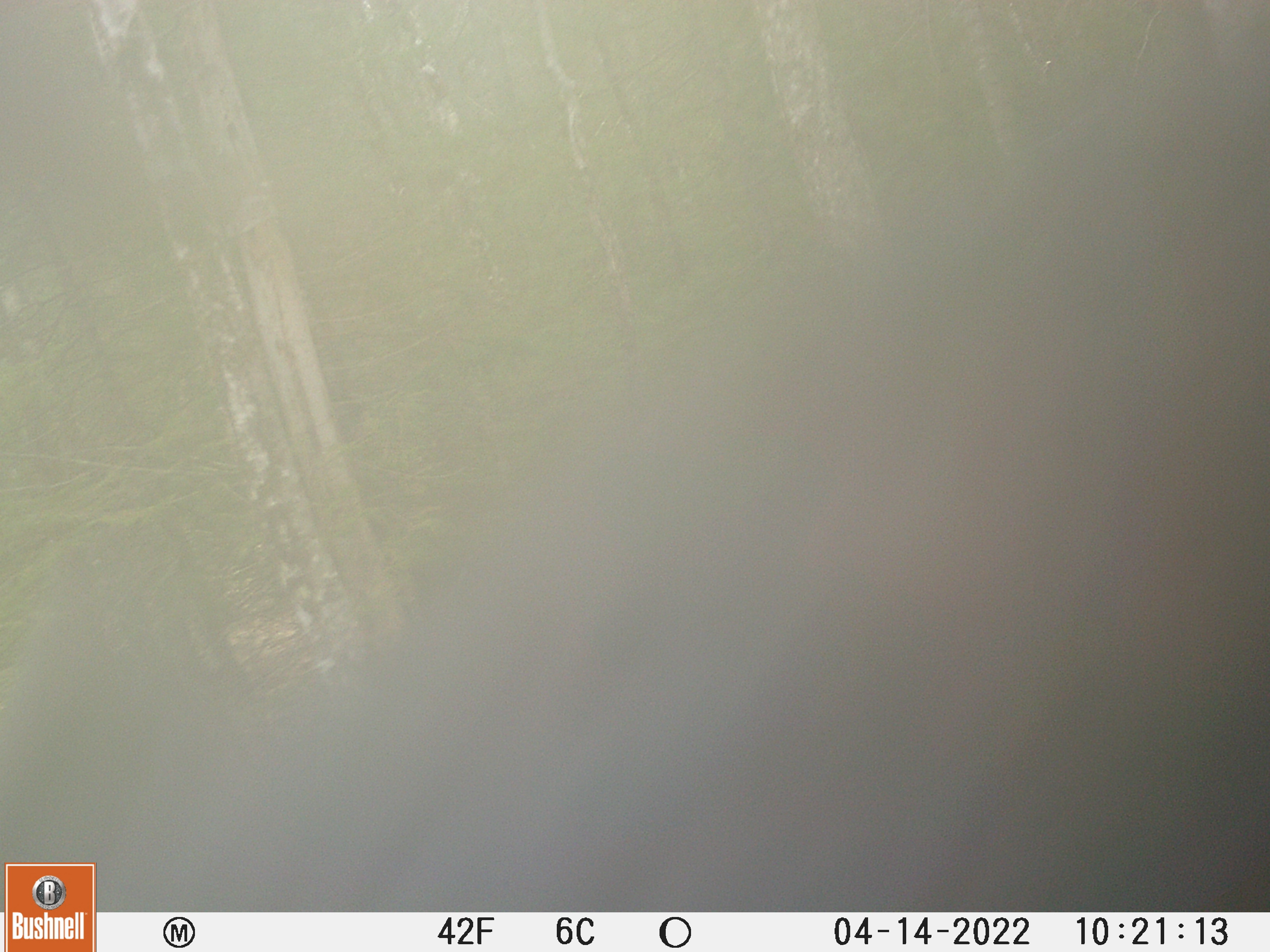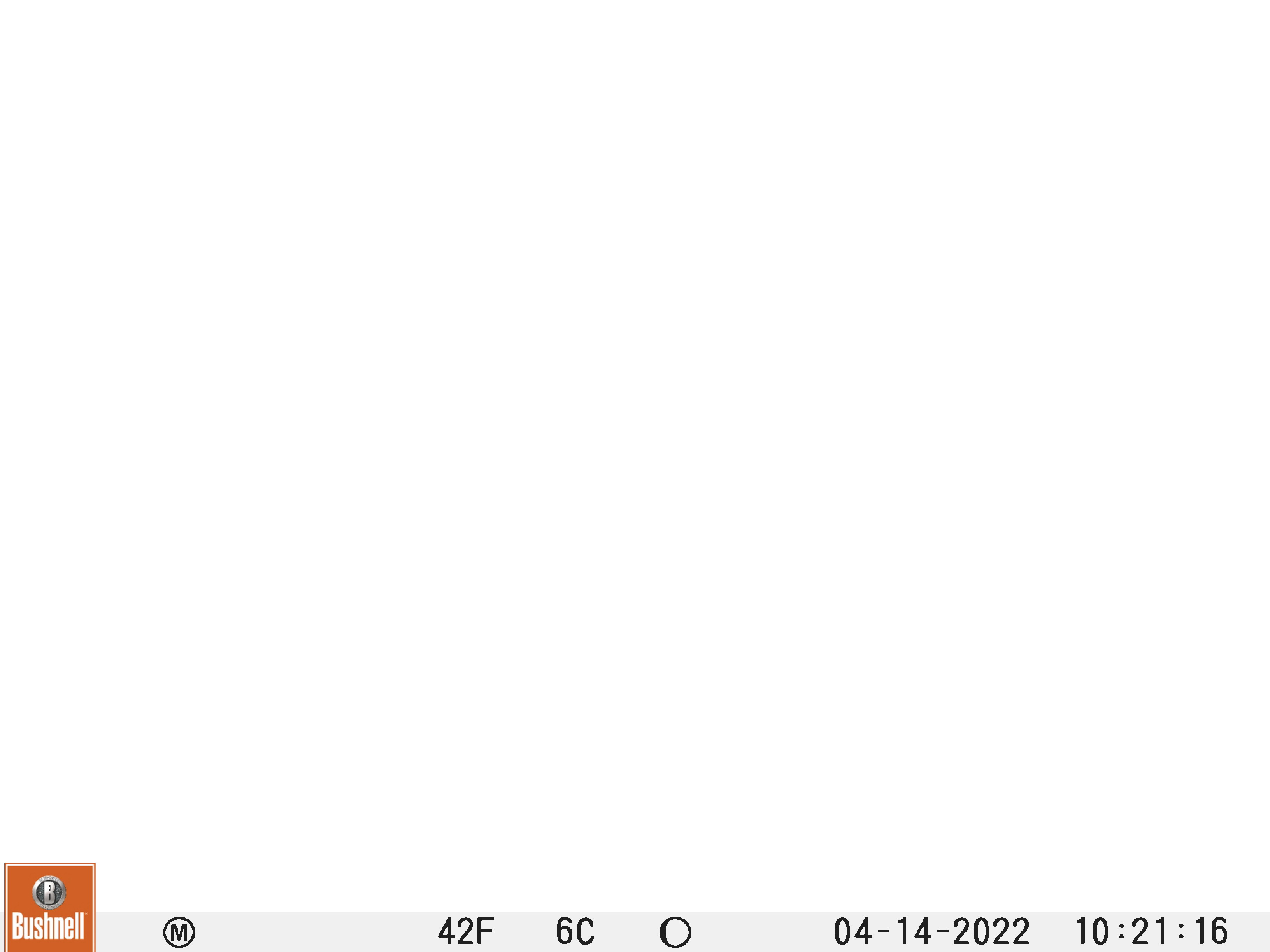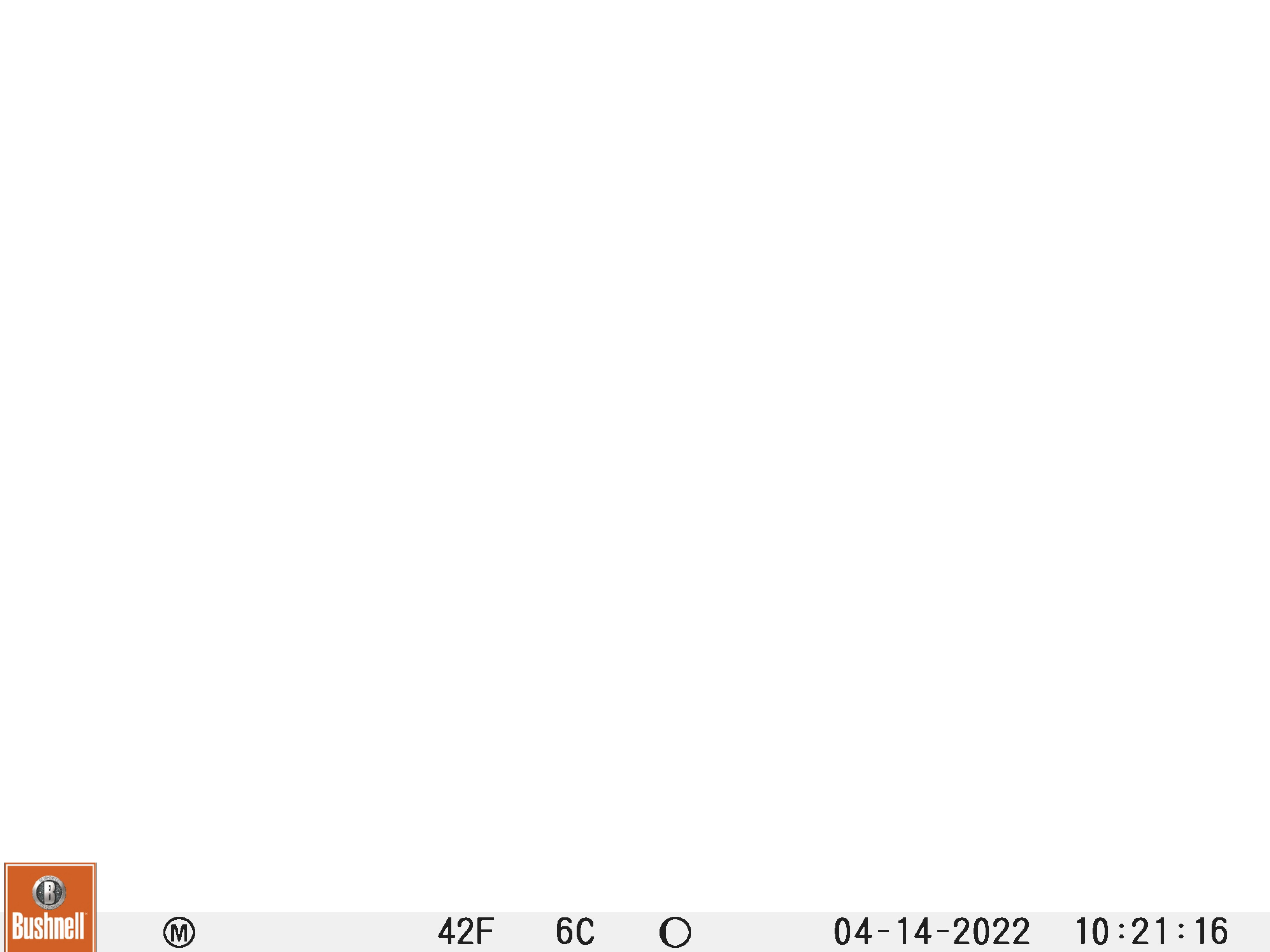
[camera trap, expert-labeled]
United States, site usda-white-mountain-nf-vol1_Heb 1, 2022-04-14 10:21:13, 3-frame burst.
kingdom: Animalia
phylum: Chordata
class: Mammalia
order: Carnivora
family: Ursidae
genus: Ursus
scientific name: Ursus americanus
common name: black bear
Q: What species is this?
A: Black bear (Ursus americanus).